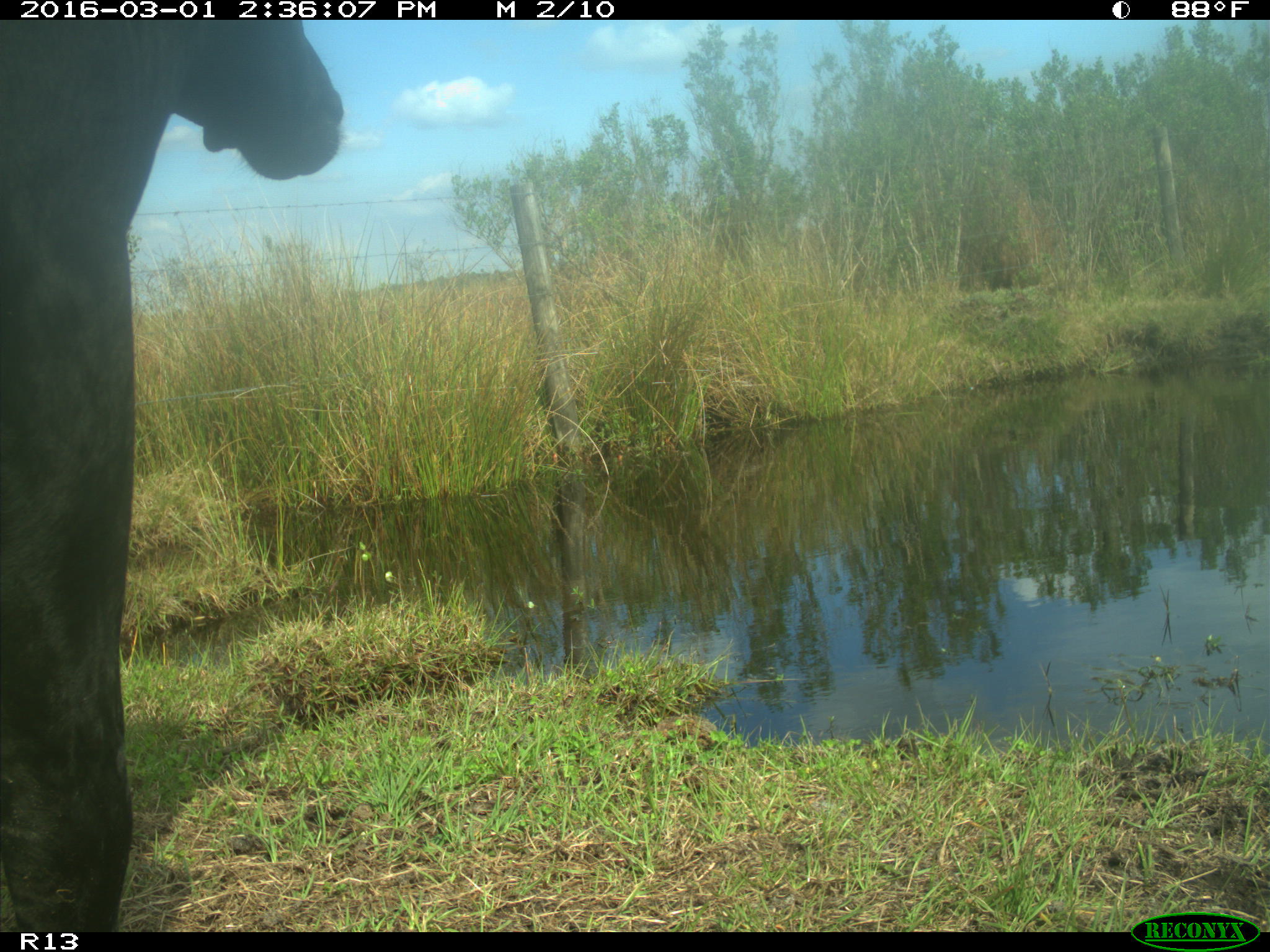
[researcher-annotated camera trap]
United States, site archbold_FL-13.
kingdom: Animalia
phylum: Chordata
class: Mammalia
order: Artiodactyla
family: Bovidae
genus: Bos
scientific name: Bos taurus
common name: domestic cow